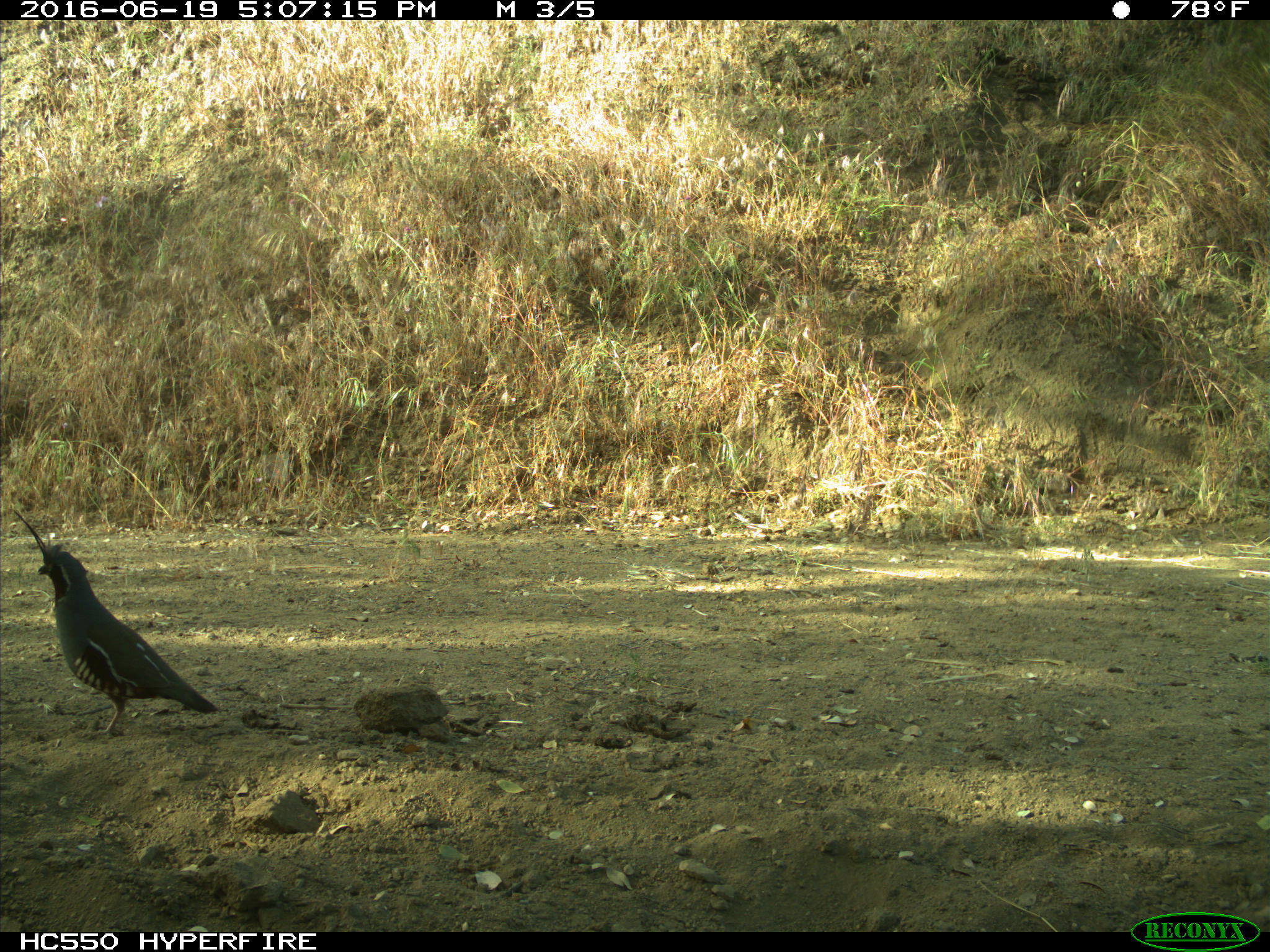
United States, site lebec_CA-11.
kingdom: Animalia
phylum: Chordata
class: Aves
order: Galliformes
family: Odontophoridae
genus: Callipepla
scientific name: Callipepla californica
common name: california quail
Callipepla californica (california quail).